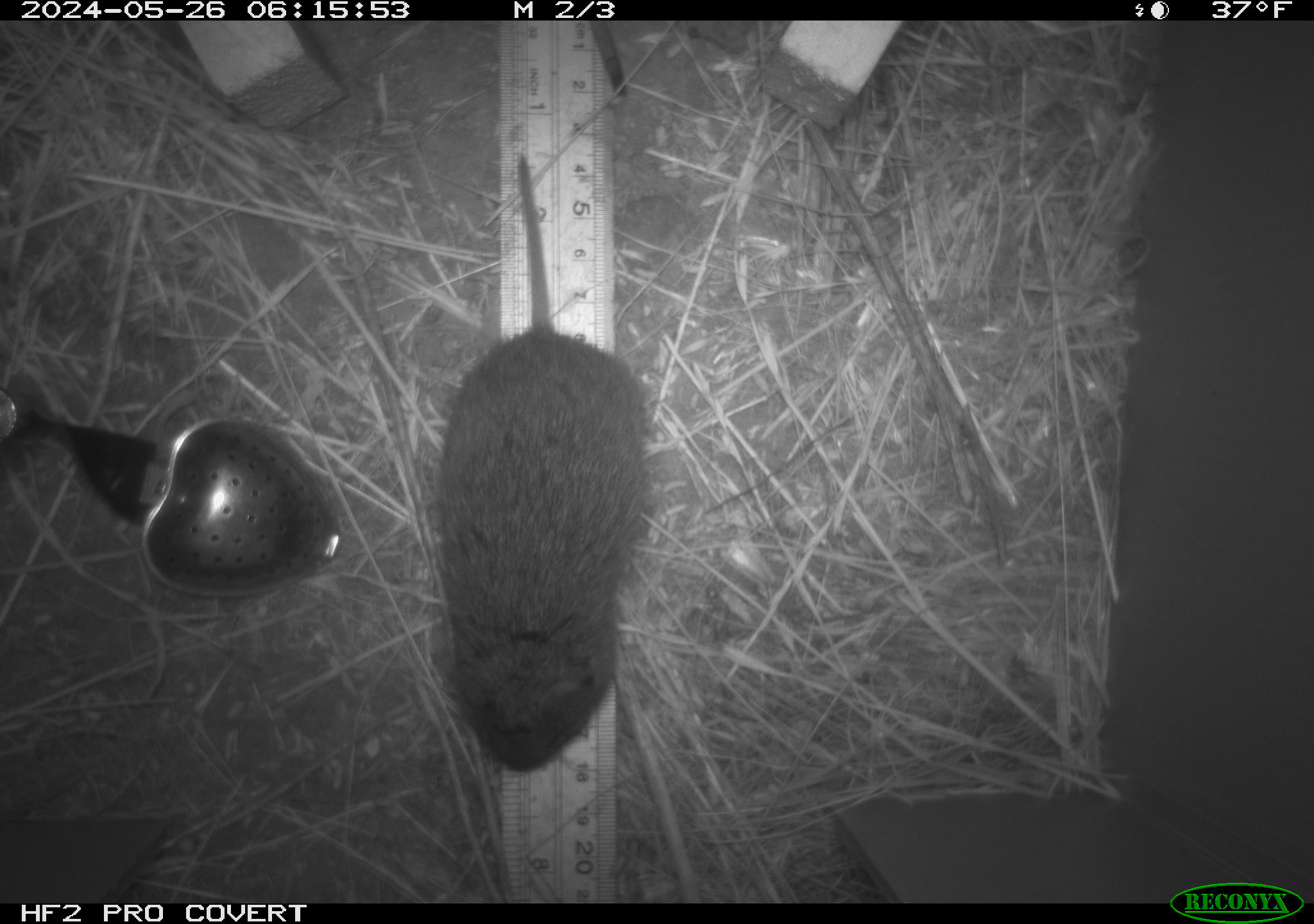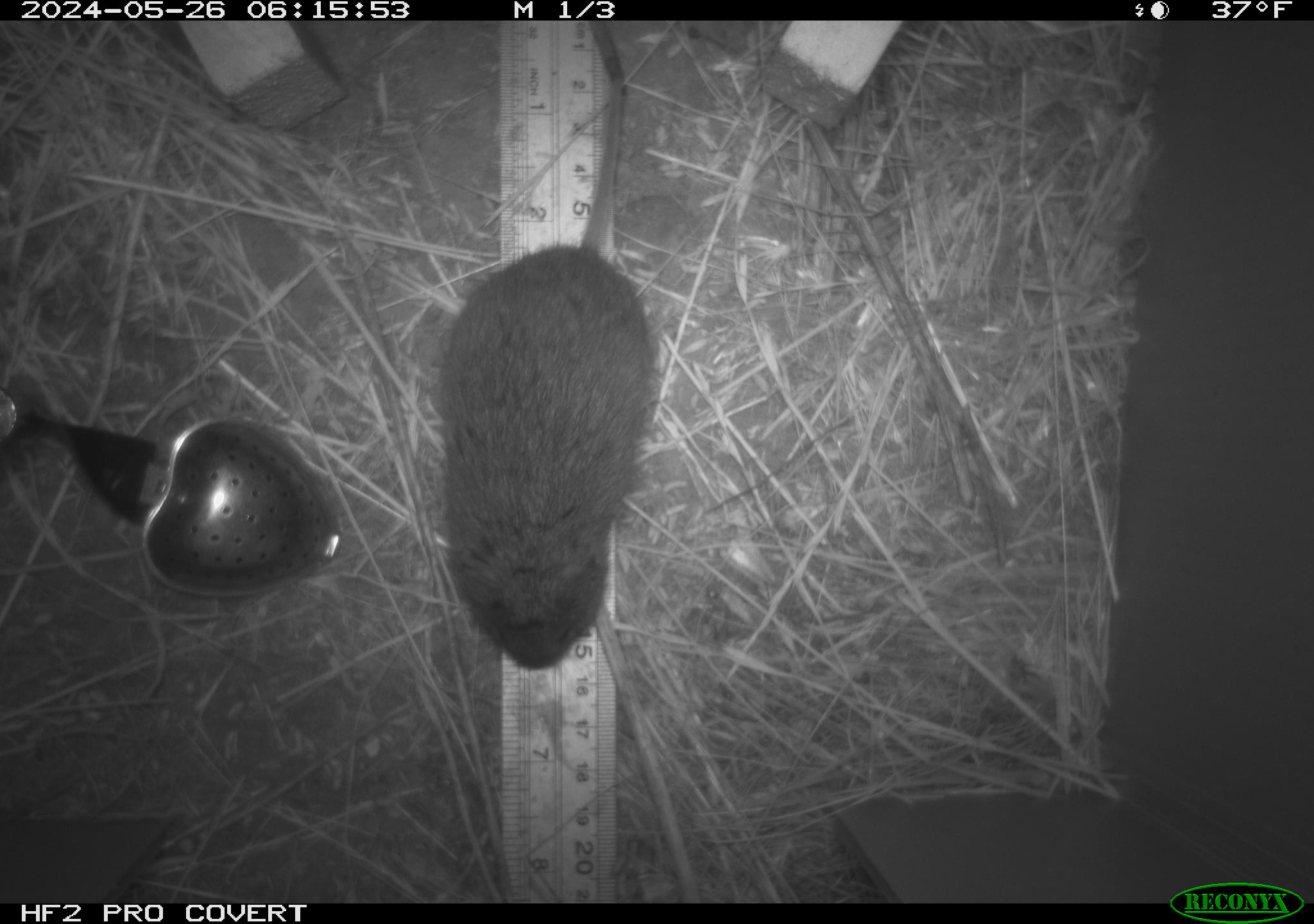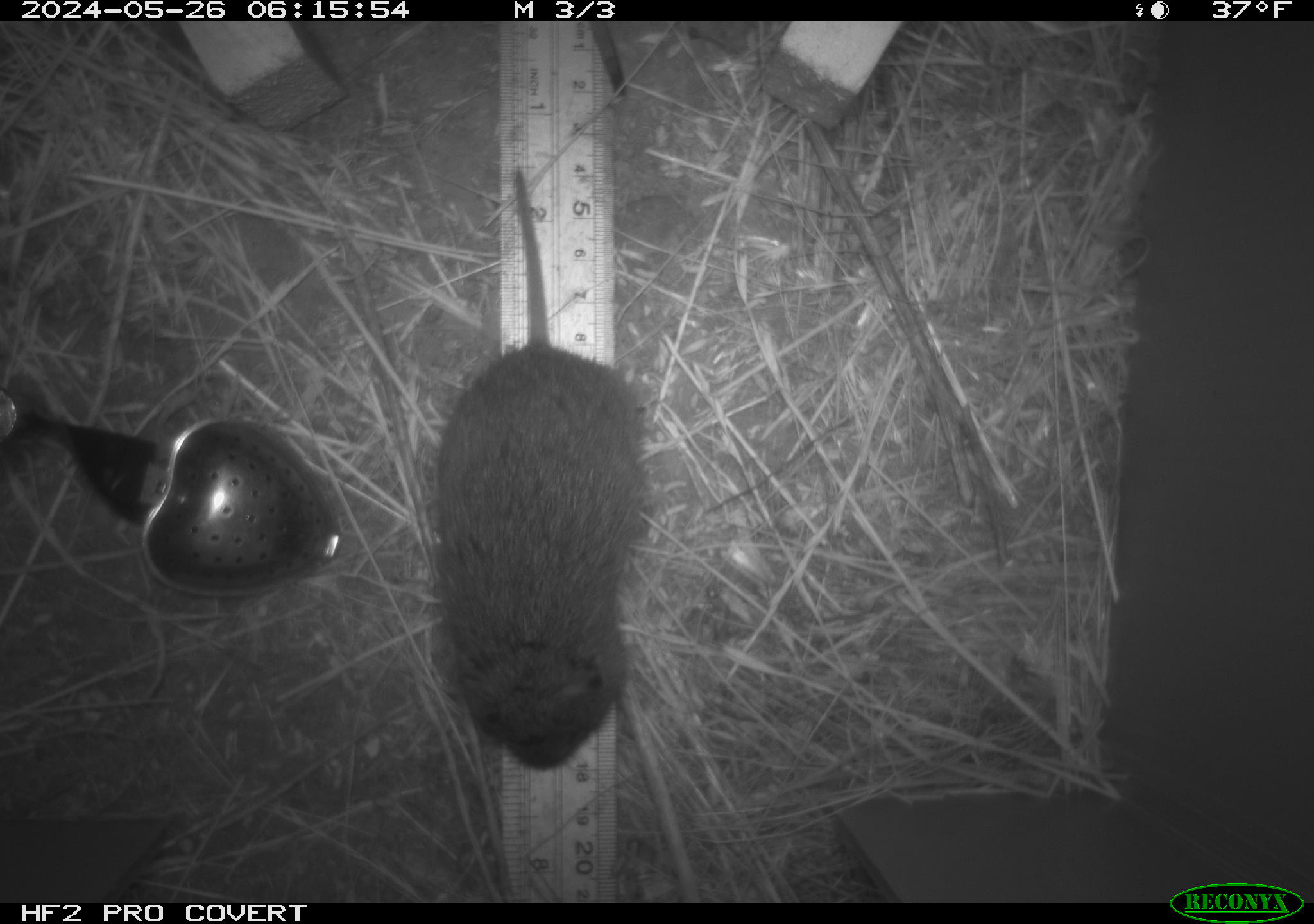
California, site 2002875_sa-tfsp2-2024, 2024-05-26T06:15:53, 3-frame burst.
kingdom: Animalia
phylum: Chordata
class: Mammalia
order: Rodentia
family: Cricetidae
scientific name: Arvicolinae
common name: voles, lemmings, and muskrats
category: arvicolinae subfamily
Arvicolinae subfamily (voles, lemmings, and muskrats) (Arvicolinae).